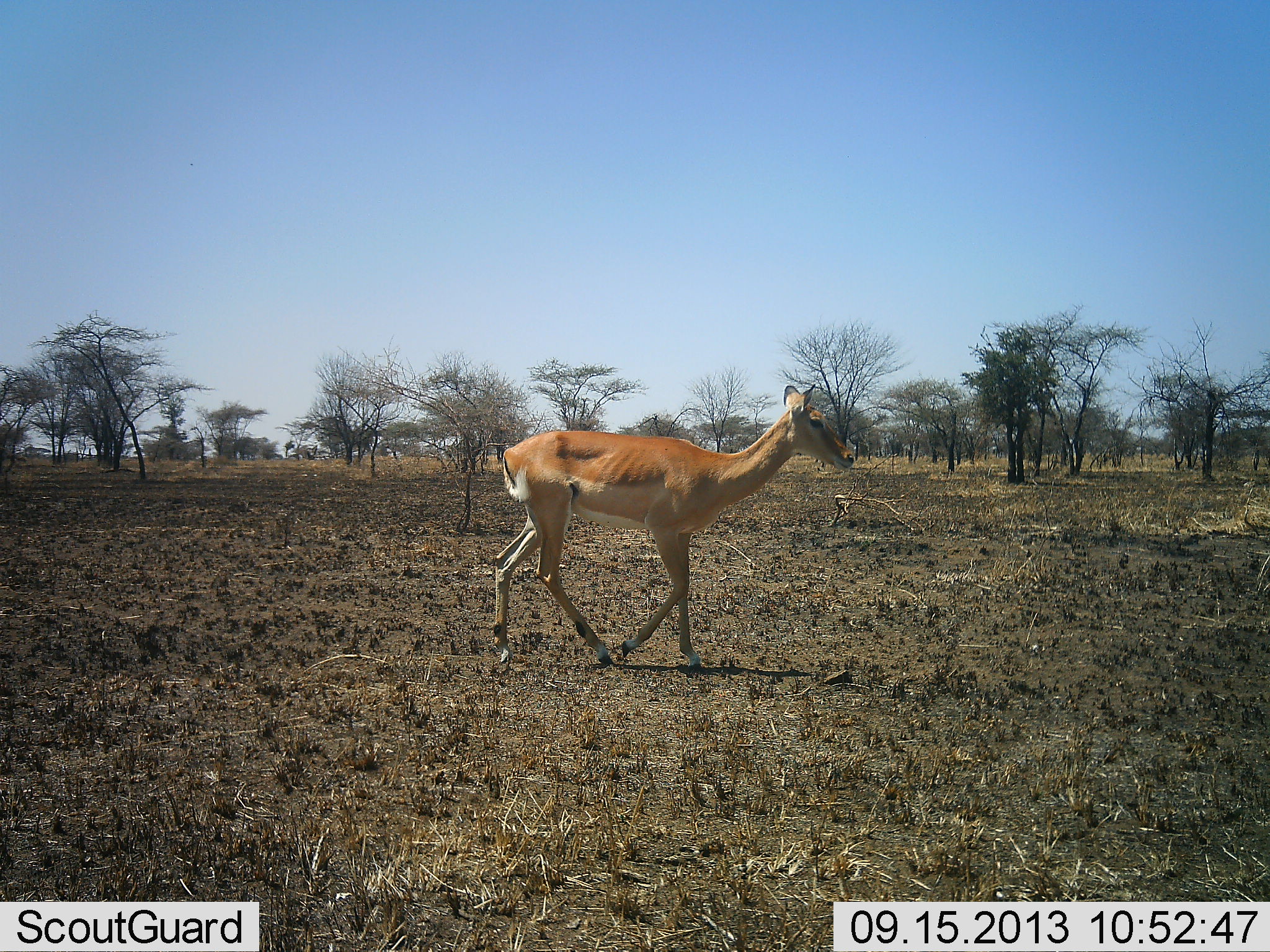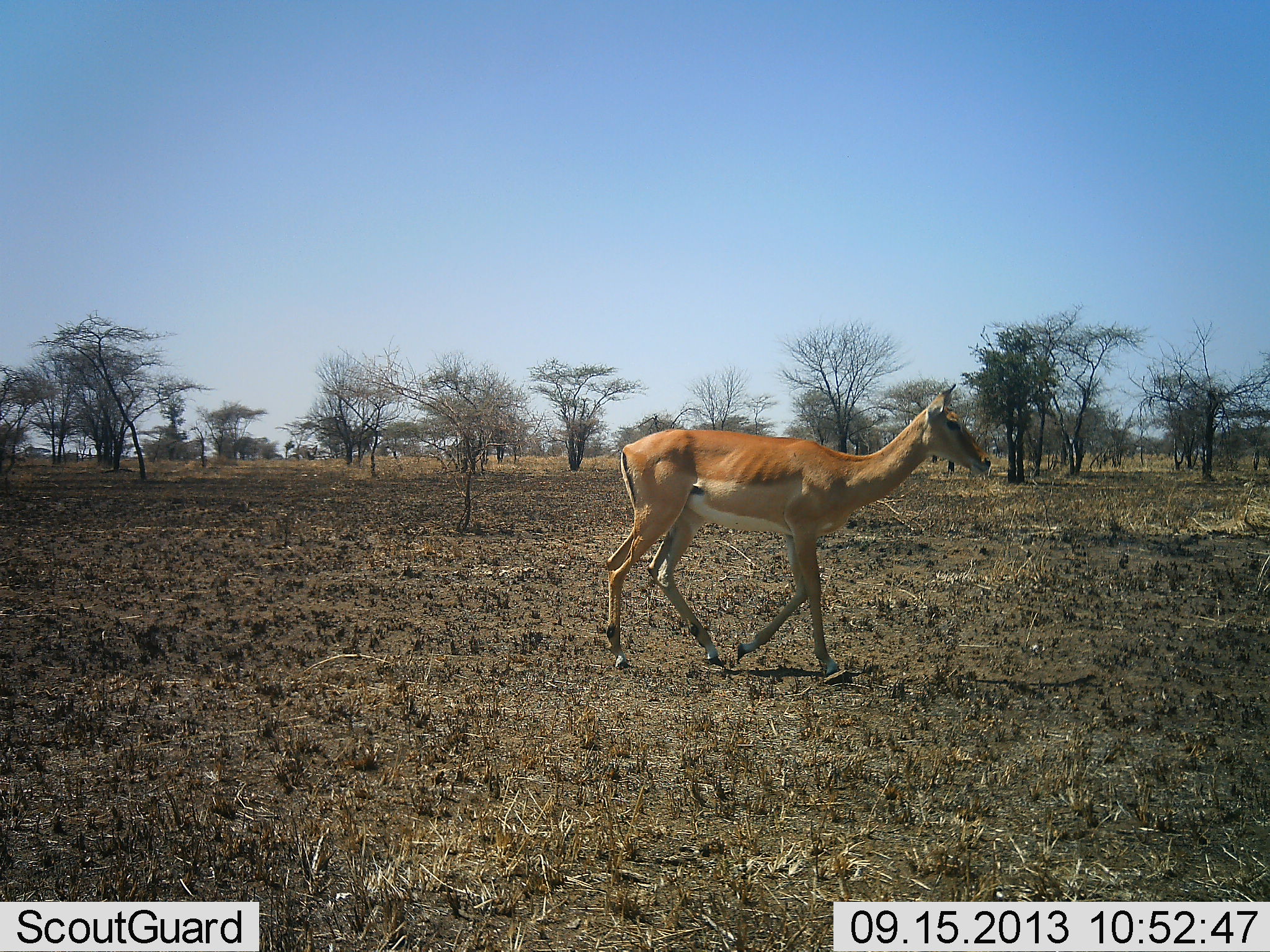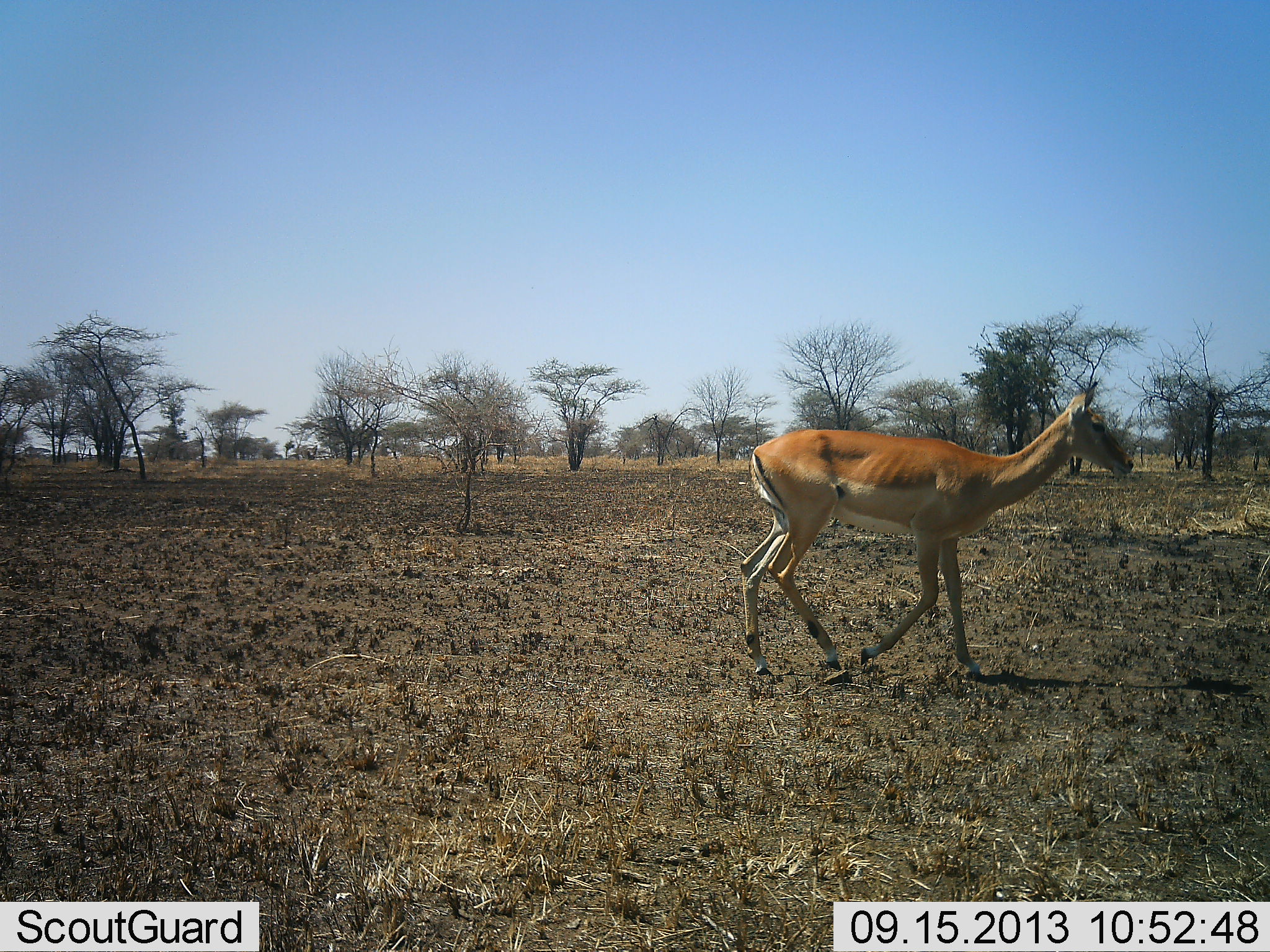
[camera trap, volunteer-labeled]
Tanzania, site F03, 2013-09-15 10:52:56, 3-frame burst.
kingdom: Animalia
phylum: Chordata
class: Mammalia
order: Artiodactyla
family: Bovidae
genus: Aepyceros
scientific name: Aepyceros melampus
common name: impala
Impala (Aepyceros melampus), count 1. Behavior (volunteer vote fractions): standing 0%, resting 0%, moving 100%, interacting 0%. Young present (vote fraction): 10%. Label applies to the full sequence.